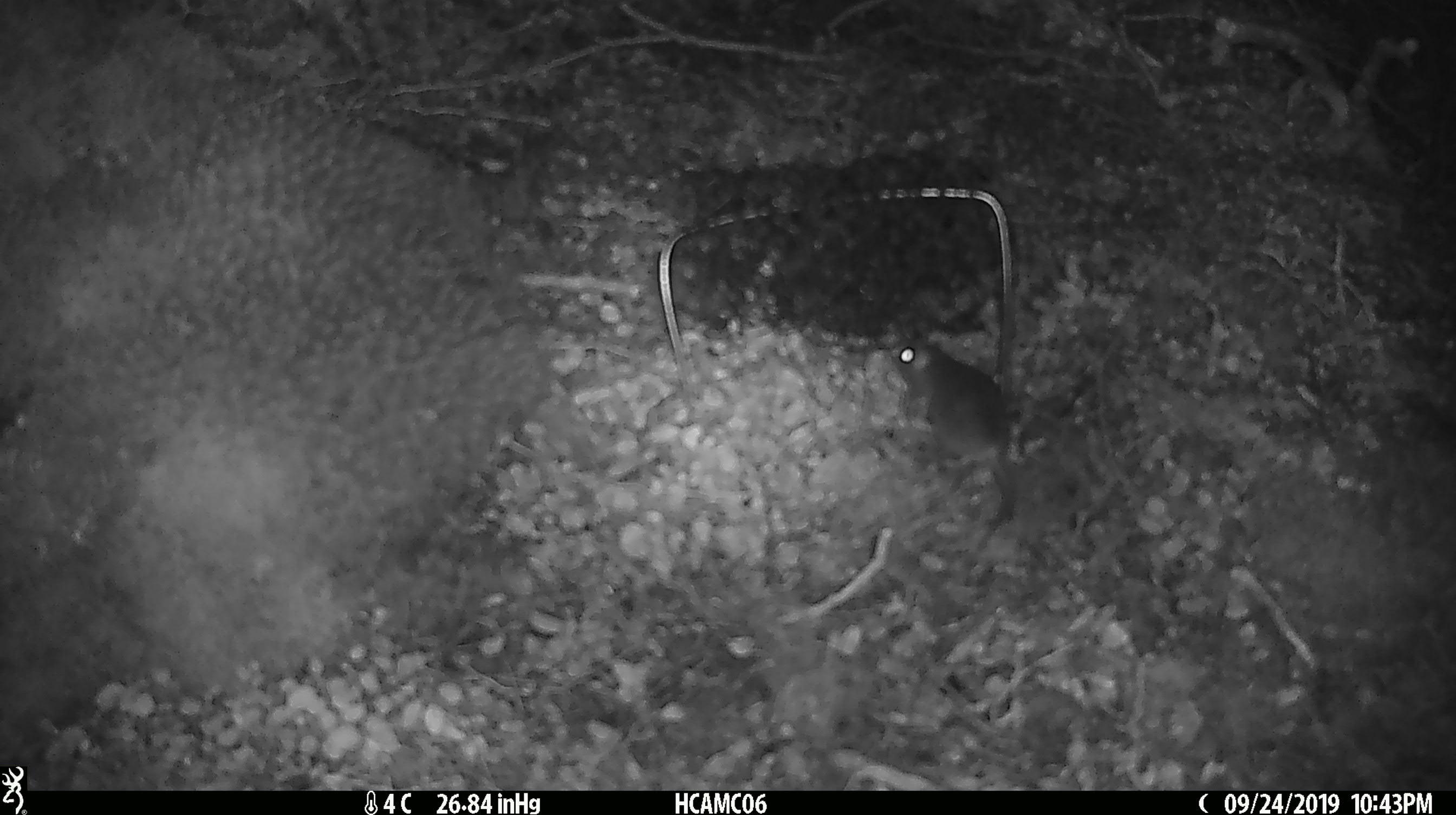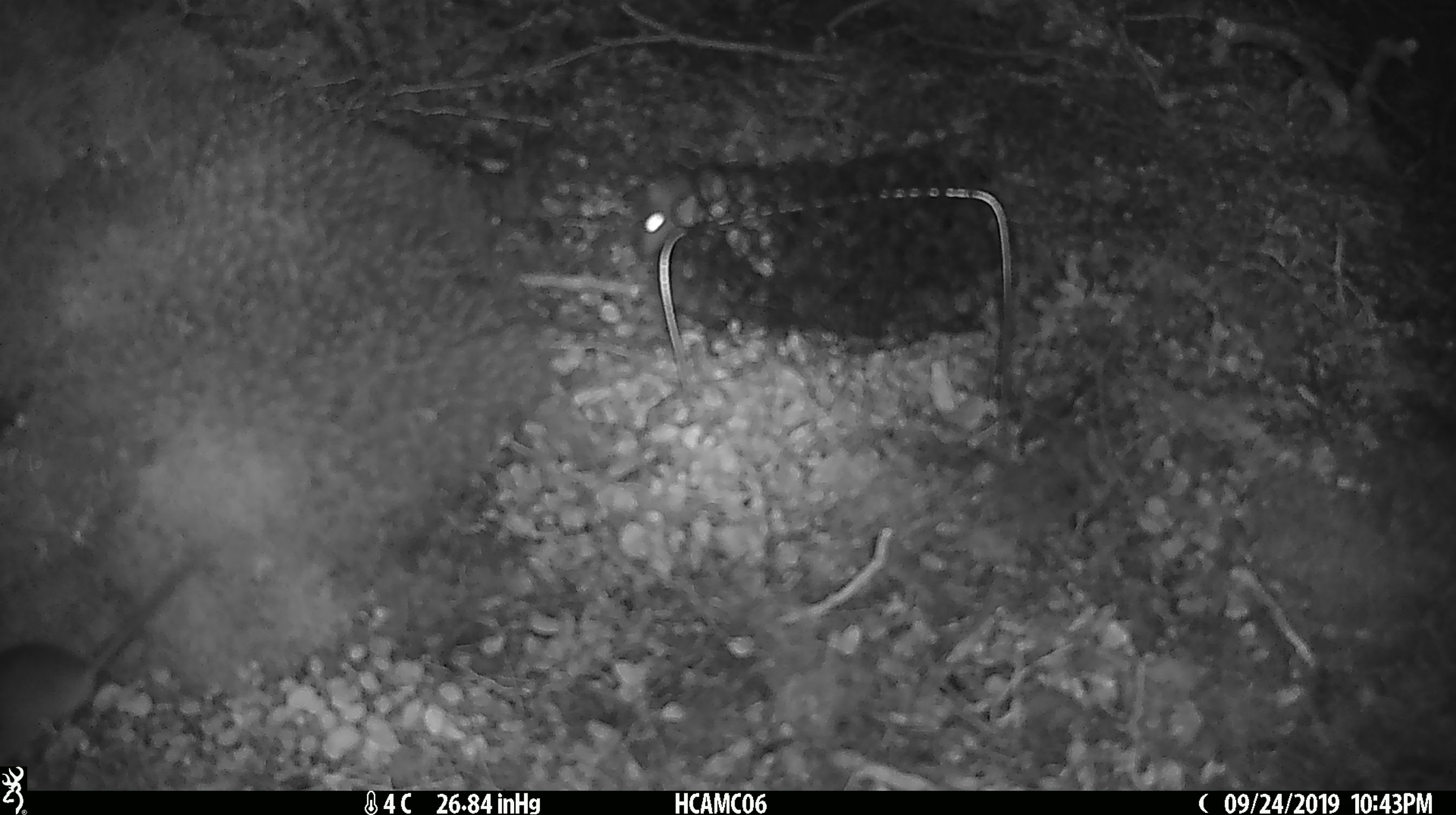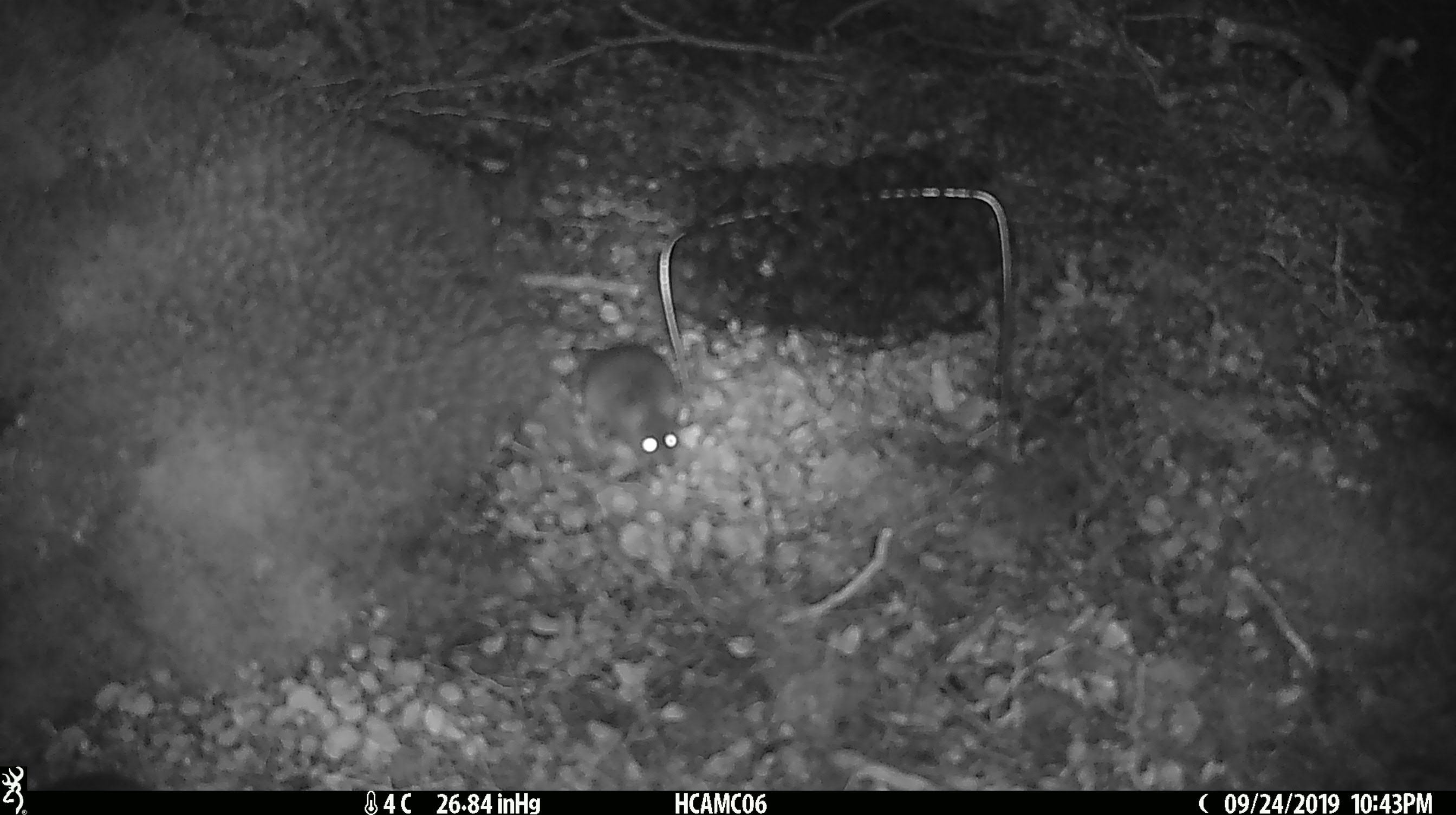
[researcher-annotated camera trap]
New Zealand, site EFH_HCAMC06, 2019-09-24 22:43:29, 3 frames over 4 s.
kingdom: Animalia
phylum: Chordata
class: Mammalia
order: Rodentia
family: Muridae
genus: Mus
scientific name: Mus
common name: mouse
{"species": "mouse (Mus)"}